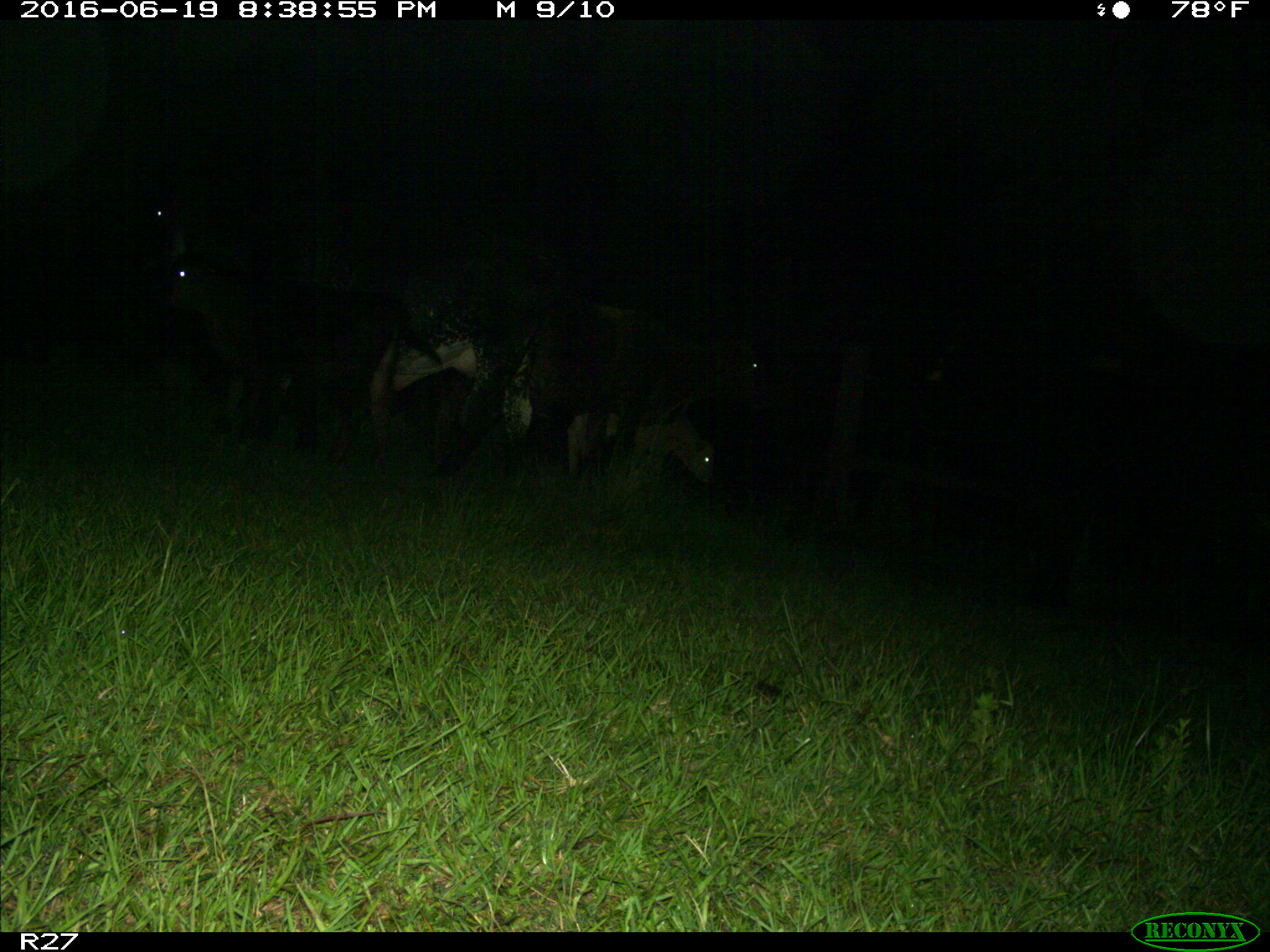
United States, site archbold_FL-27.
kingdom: Animalia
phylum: Chordata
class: Mammalia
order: Artiodactyla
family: Bovidae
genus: Bos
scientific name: Bos taurus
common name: domestic cow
Bos taurus (domestic cow).